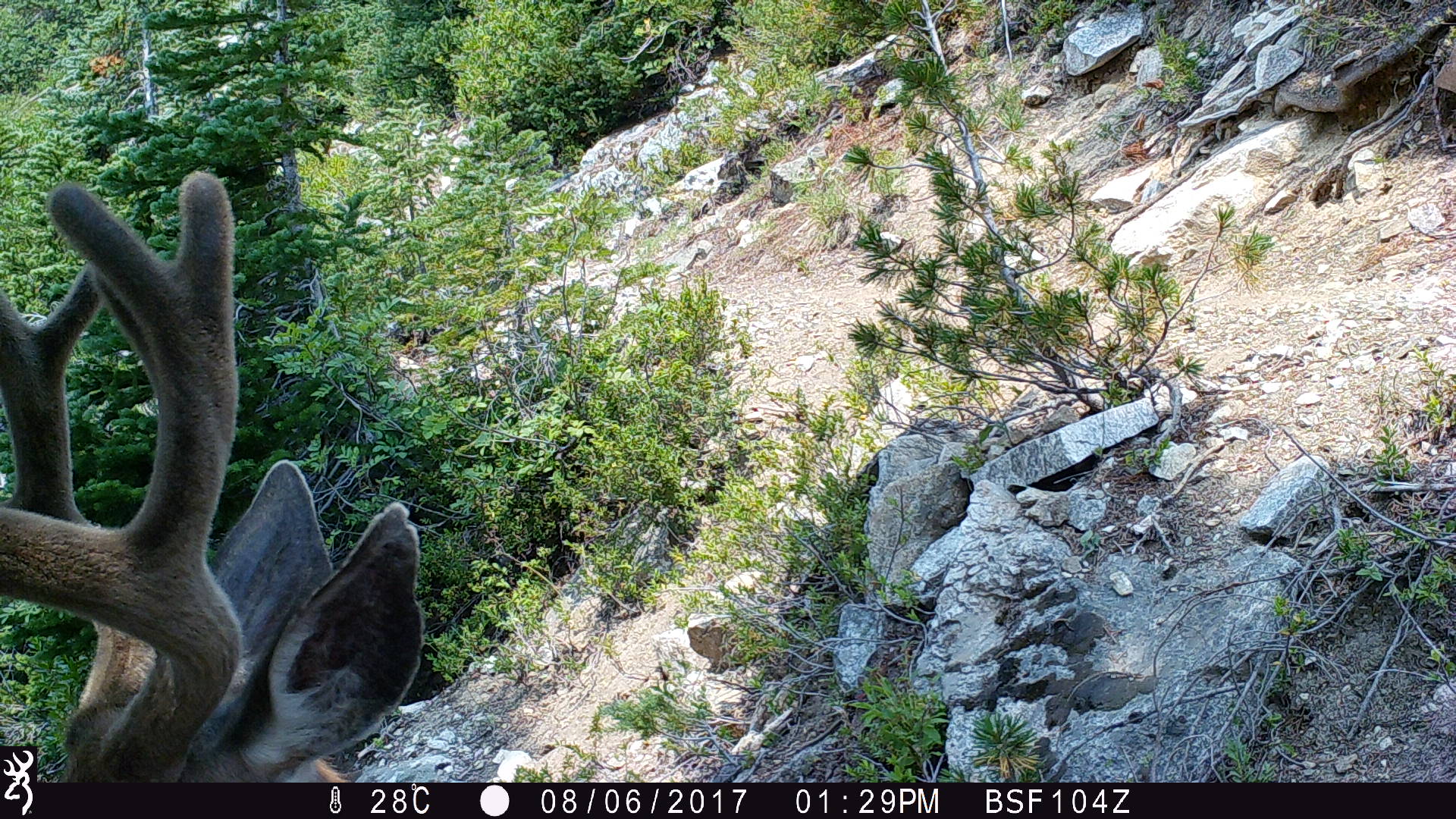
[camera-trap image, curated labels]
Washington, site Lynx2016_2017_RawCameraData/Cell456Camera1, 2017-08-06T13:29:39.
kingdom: Animalia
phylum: Chordata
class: Mammalia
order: Artiodactyla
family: Cervidae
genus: Odocoileus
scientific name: Odocoileus hemionus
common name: mule deer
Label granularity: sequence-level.